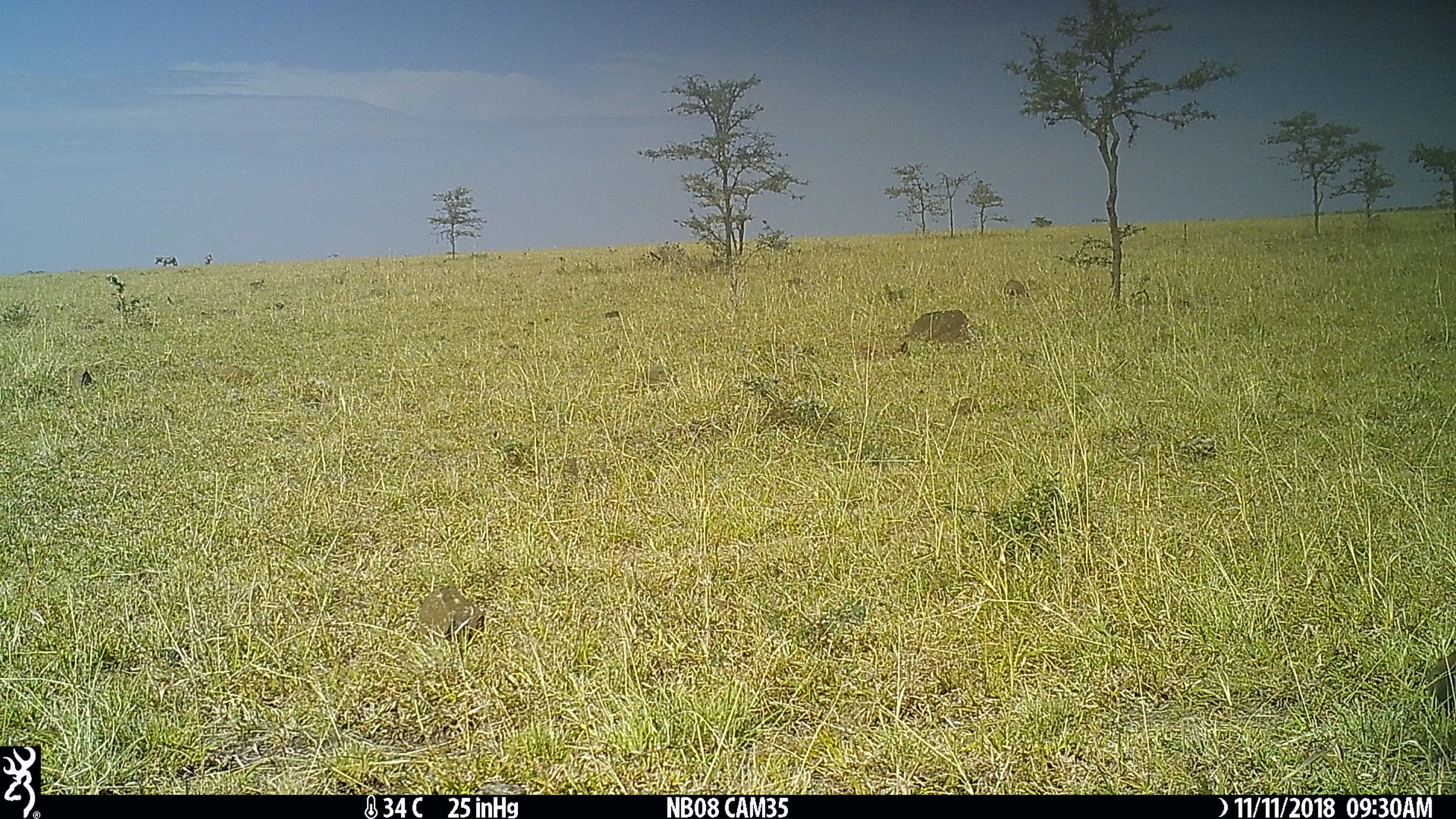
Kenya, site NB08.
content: unidentified animal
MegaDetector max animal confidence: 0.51